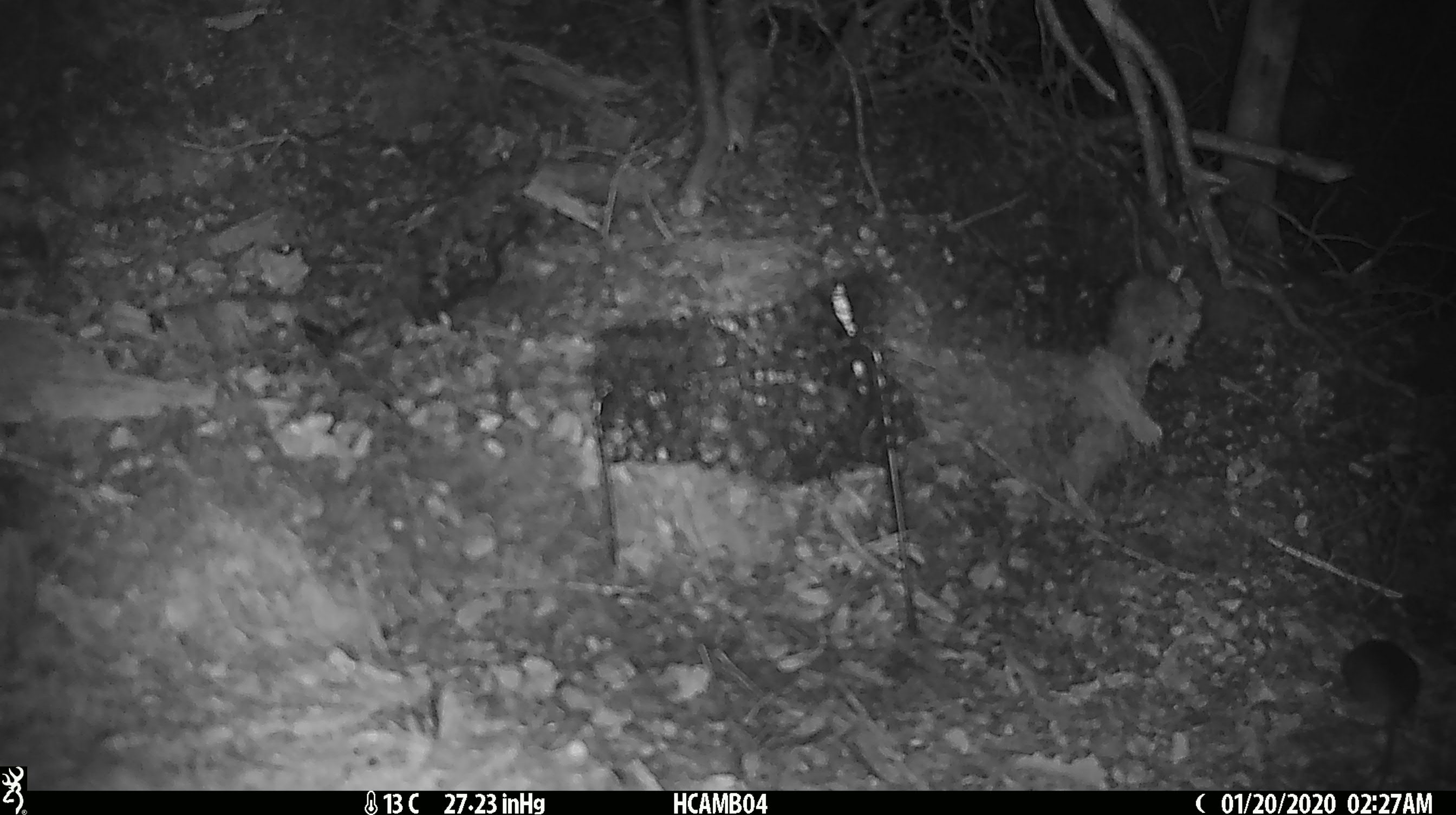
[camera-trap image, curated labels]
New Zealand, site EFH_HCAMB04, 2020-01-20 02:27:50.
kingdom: Animalia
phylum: Chordata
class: Mammalia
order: Rodentia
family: Muridae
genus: Mus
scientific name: Mus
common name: mouse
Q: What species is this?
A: Mouse (Mus).